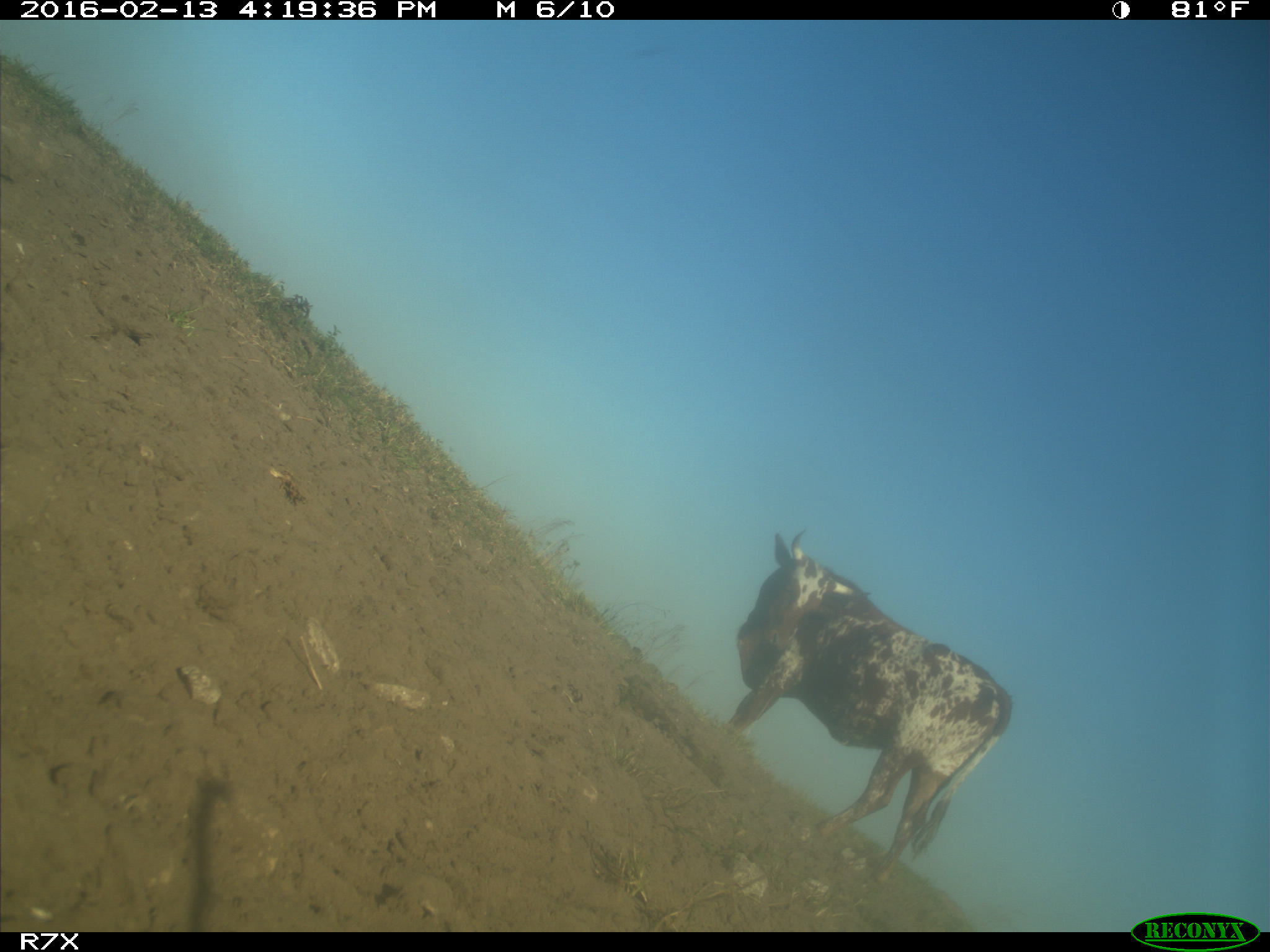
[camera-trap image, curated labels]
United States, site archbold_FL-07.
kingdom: Animalia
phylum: Chordata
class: Mammalia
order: Artiodactyla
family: Bovidae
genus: Bos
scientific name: Bos taurus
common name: domestic cow